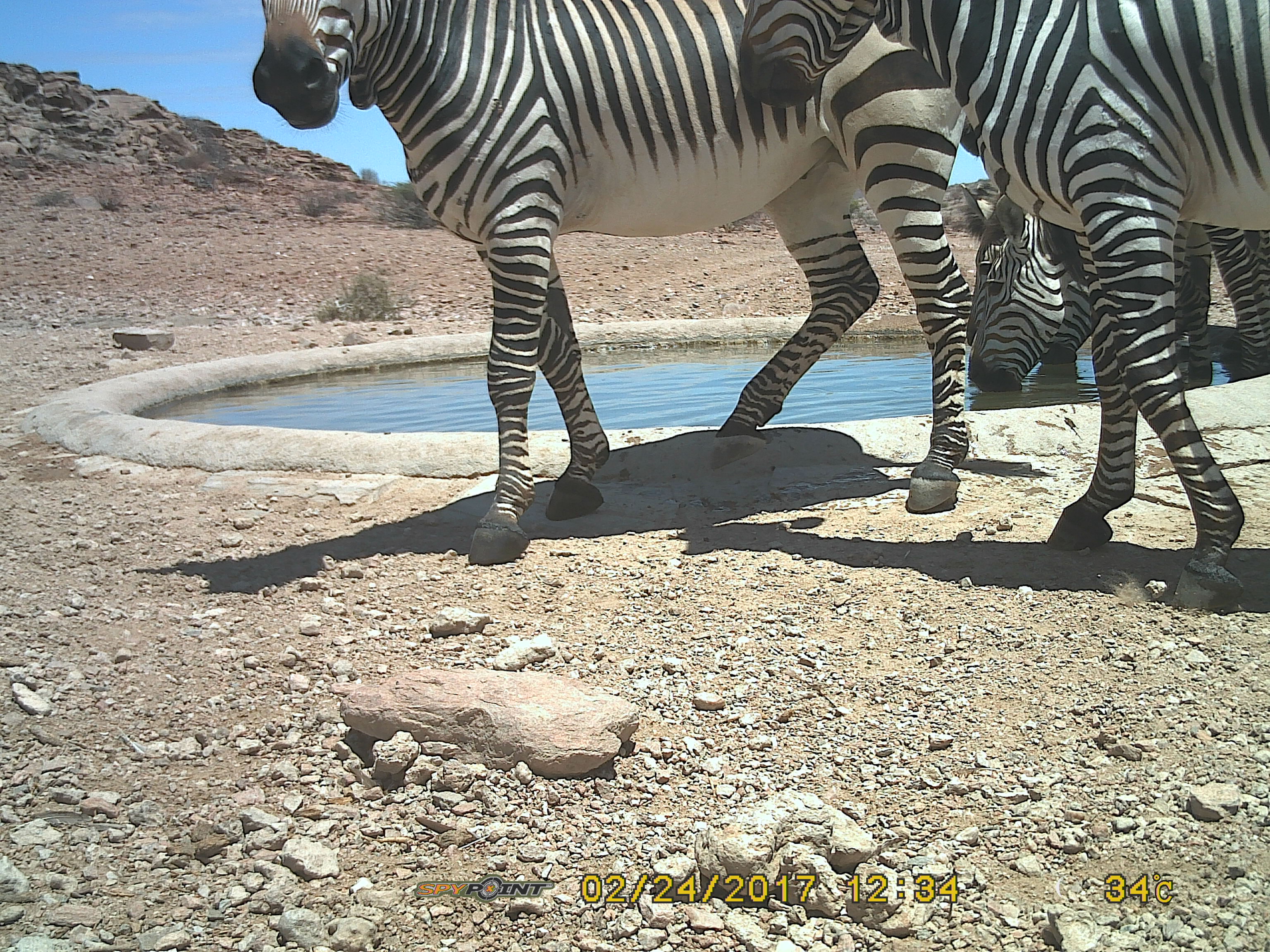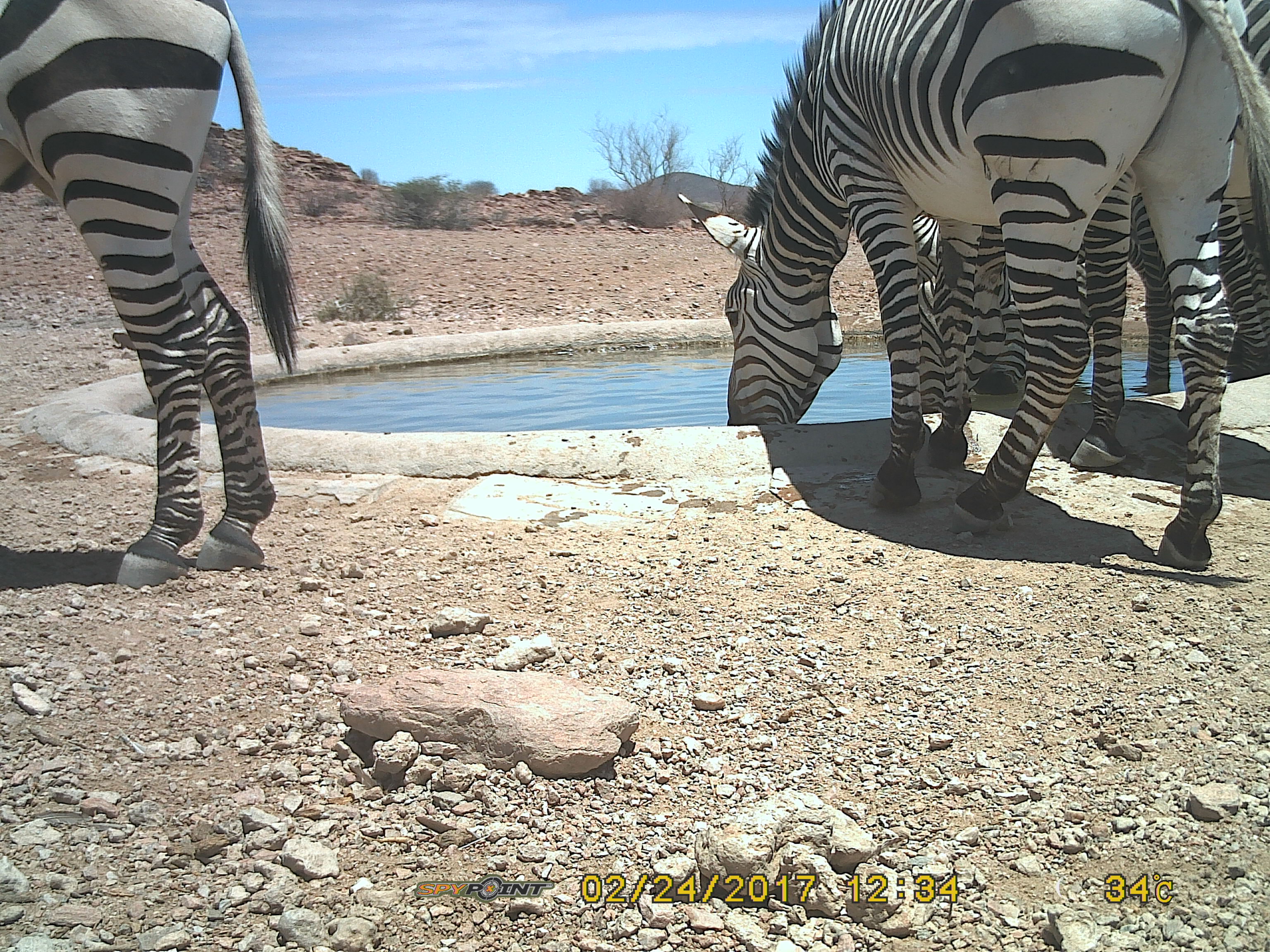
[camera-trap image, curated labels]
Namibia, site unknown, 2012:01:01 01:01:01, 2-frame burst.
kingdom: Animalia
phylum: Chordata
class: Mammalia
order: Perissodactyla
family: Equidae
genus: Equus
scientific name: Equus zebra hartmannae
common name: hartmann's mountain zebra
Equus zebra hartmannae (hartmann's mountain zebra).